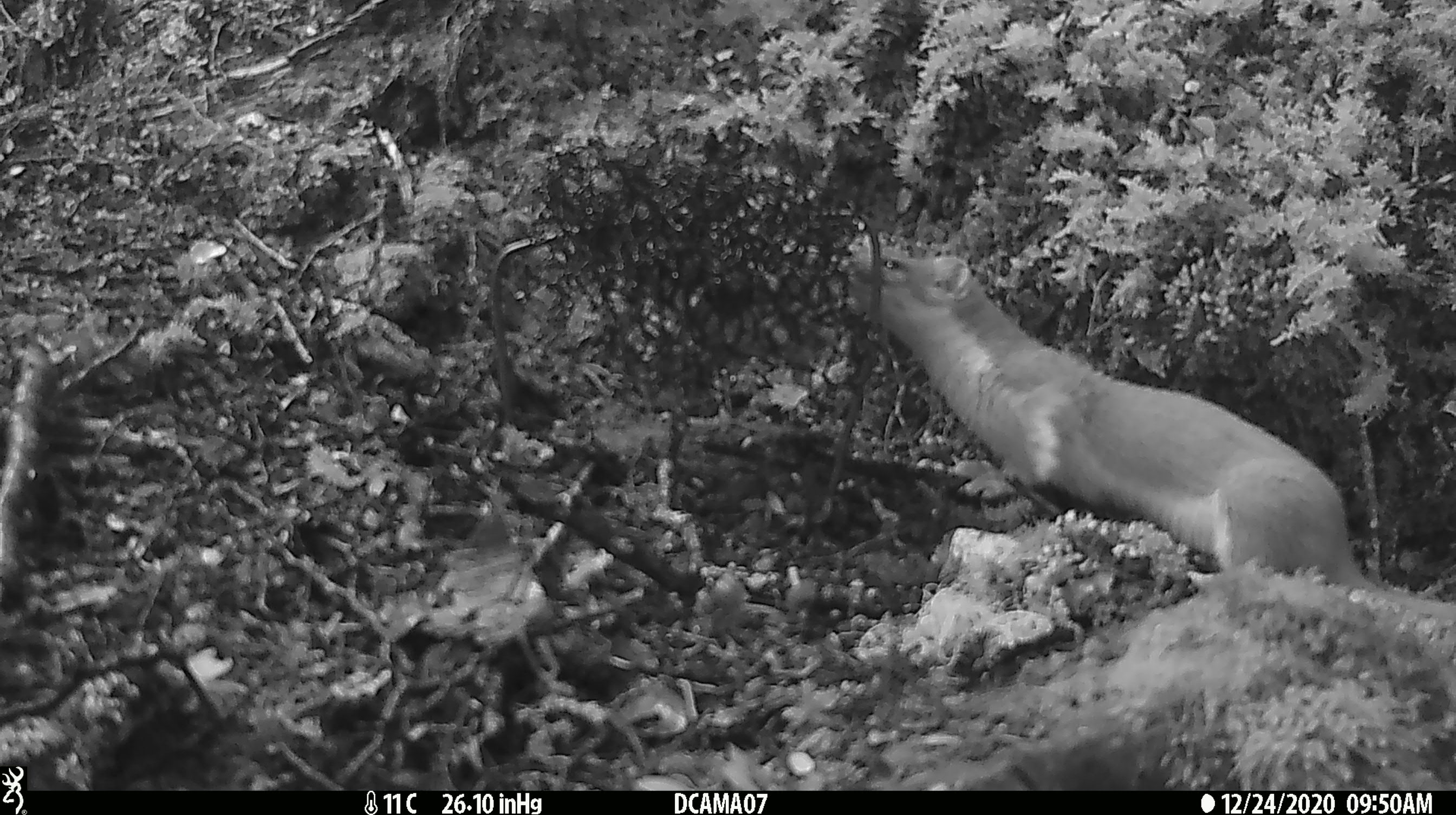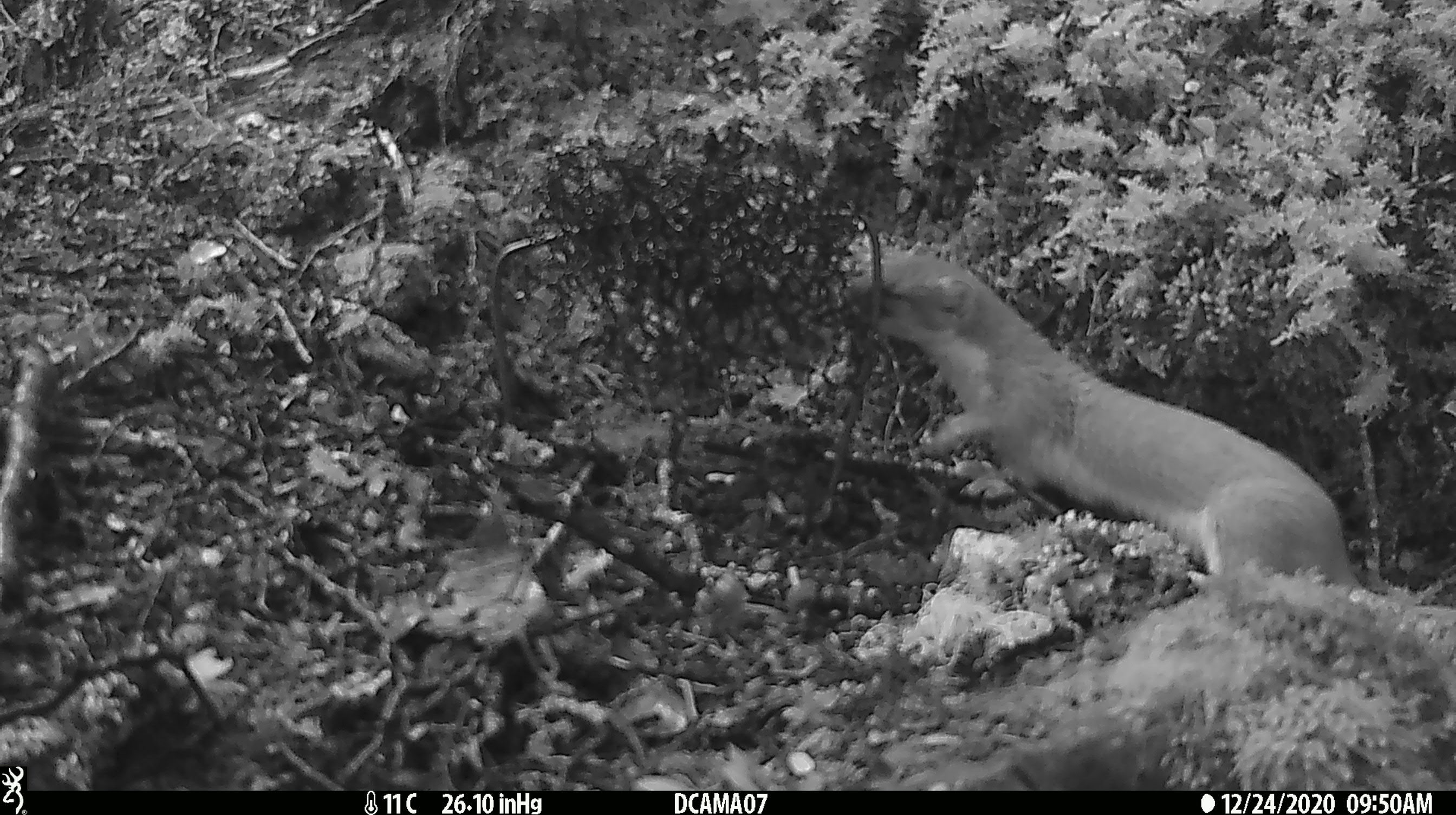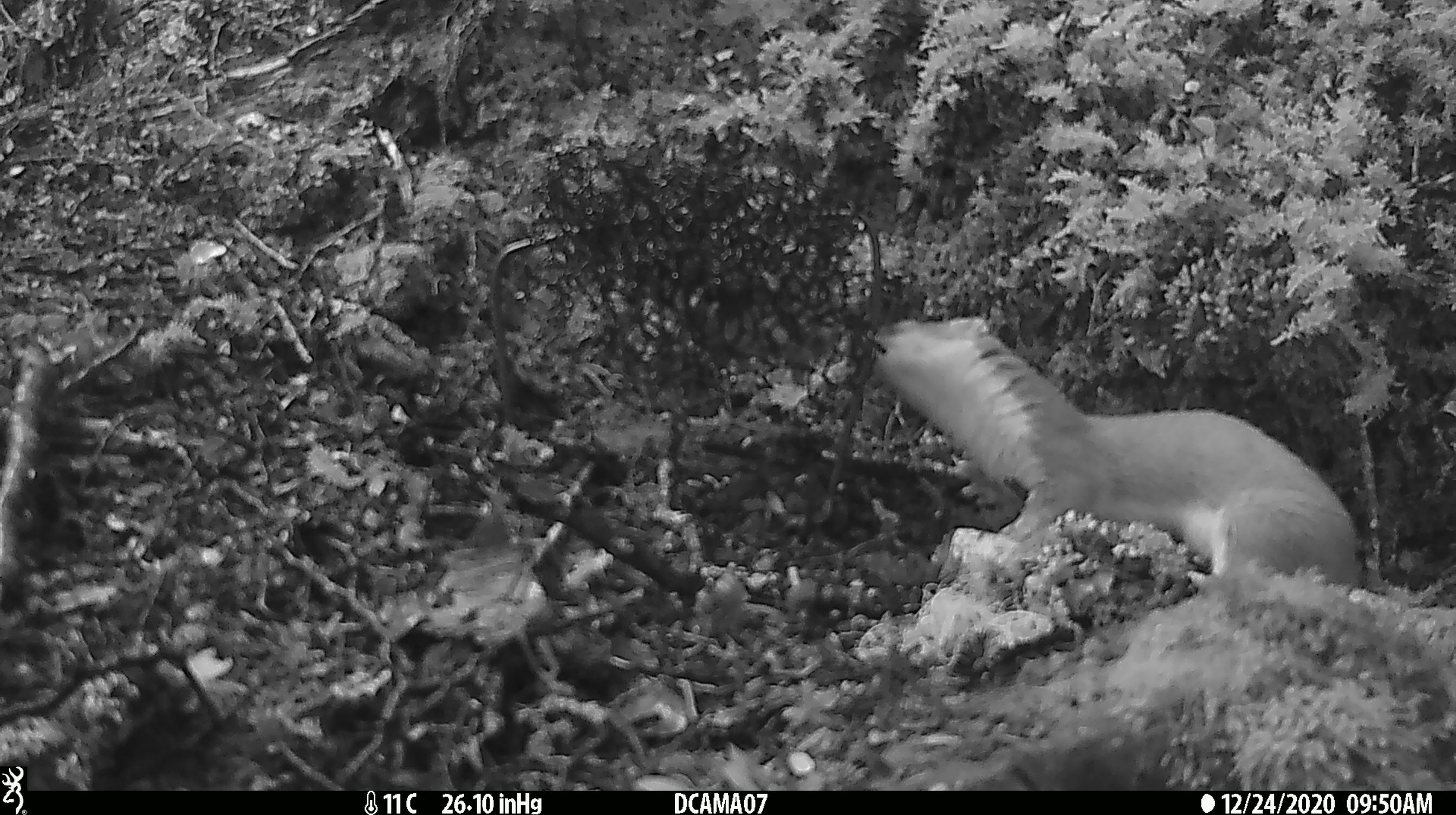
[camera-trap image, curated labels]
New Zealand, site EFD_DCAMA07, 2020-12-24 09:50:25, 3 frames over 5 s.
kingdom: Animalia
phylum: Chordata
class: Mammalia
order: Carnivora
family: Mustelidae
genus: Mustela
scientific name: Mustela erminea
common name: stoat